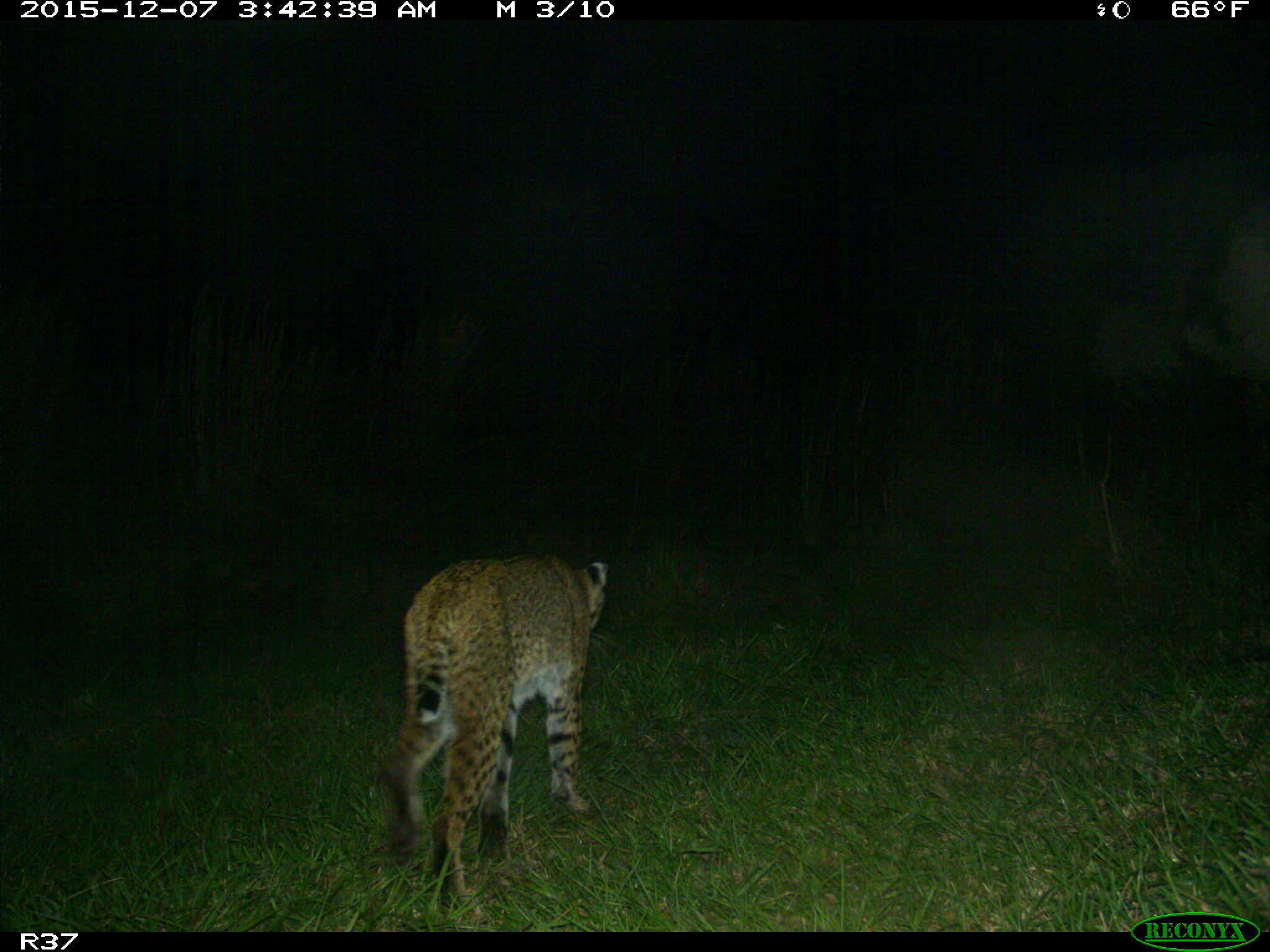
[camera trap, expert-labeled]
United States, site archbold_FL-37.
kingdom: Animalia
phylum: Chordata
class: Mammalia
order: Carnivora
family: Felidae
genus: Lynx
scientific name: Lynx rufus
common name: bobcat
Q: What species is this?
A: Lynx rufus (bobcat).